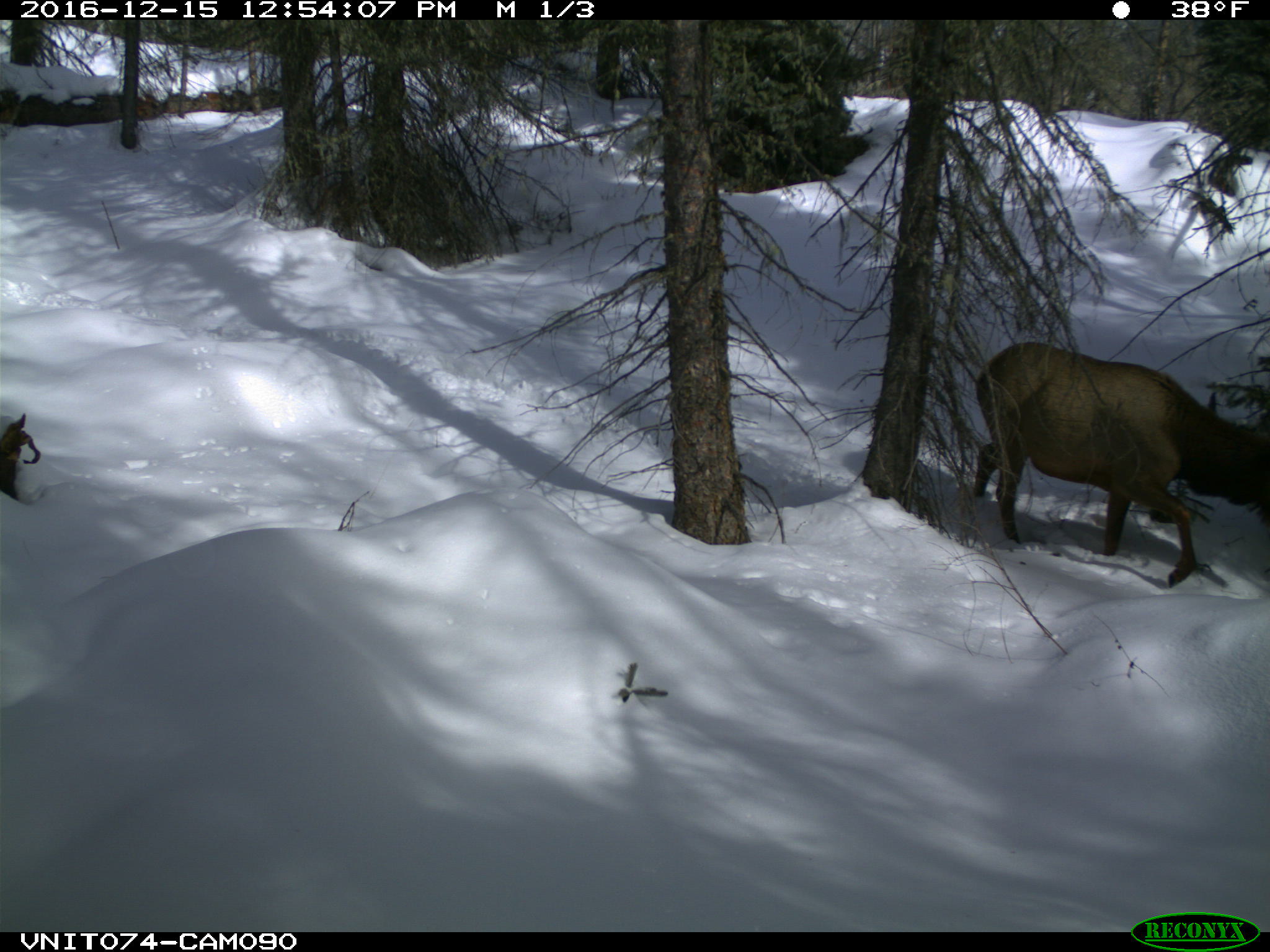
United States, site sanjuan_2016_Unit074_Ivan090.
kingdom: Animalia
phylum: Chordata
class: Mammalia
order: Artiodactyla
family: Cervidae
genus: Cervus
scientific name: Cervus elaphus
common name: red deer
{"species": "Cervus elaphus (red deer)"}